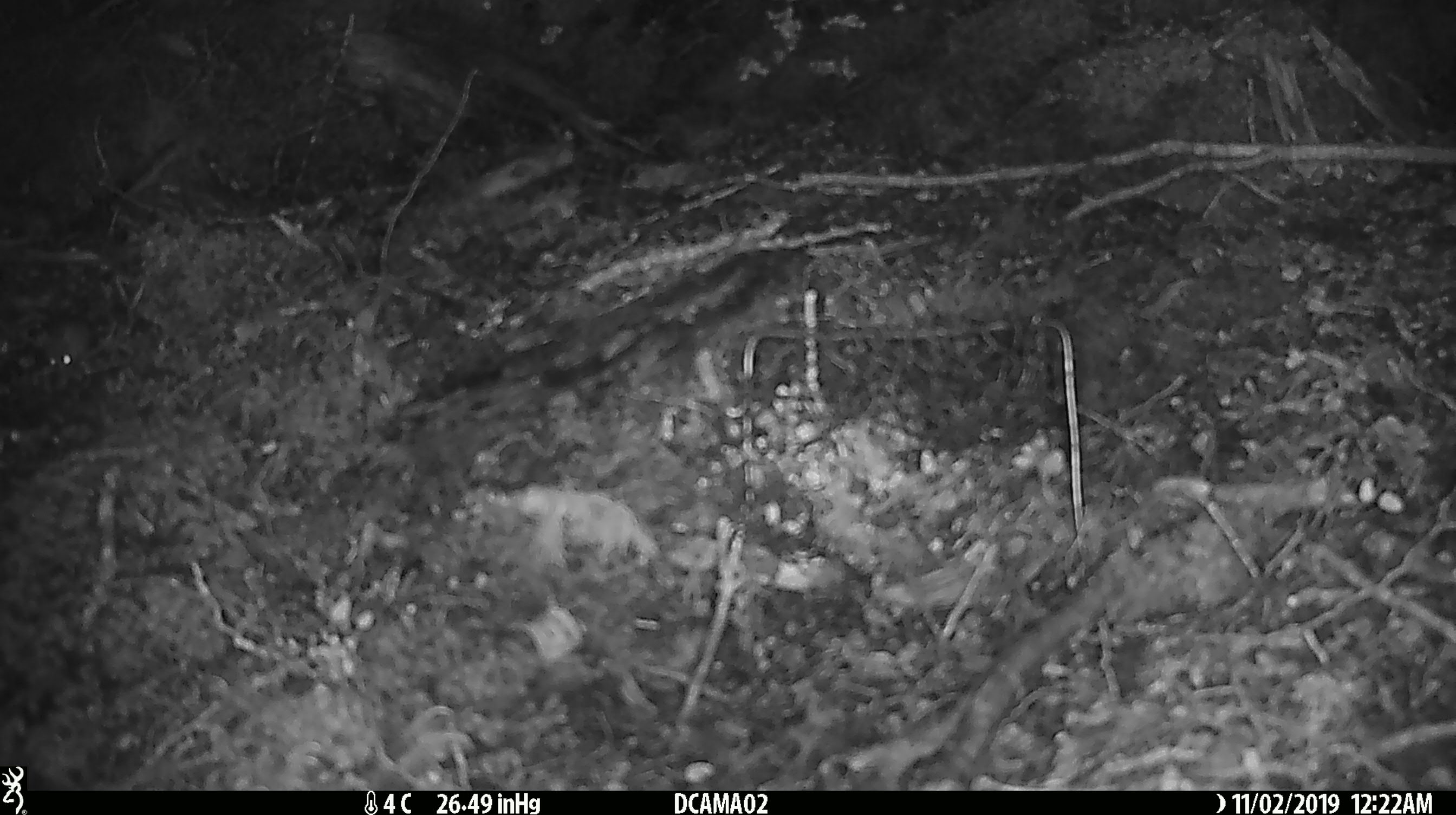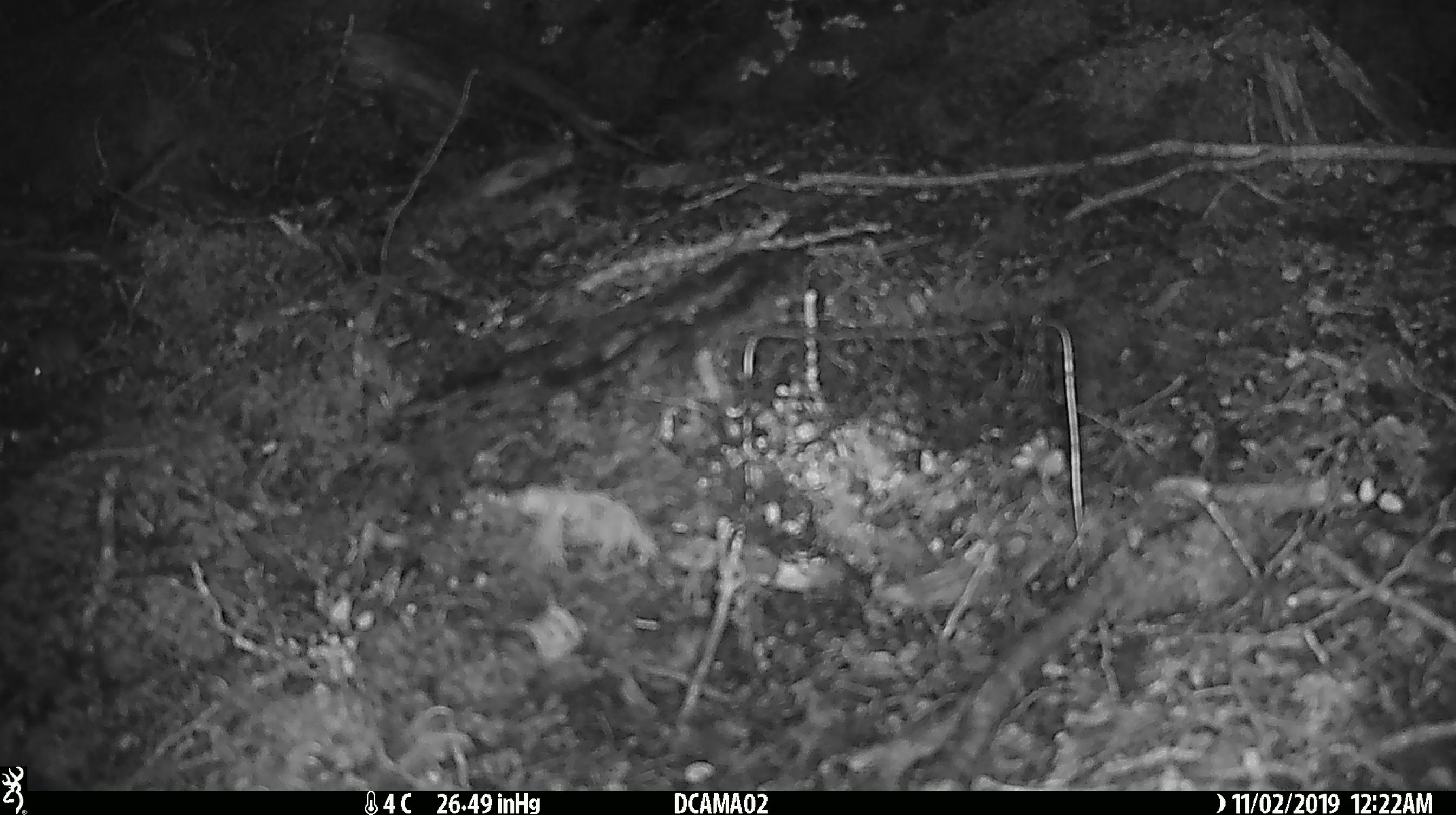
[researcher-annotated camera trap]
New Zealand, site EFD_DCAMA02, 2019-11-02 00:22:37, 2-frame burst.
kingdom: Animalia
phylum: Chordata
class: Mammalia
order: Rodentia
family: Muridae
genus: Mus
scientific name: Mus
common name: mouse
Mouse (Mus).